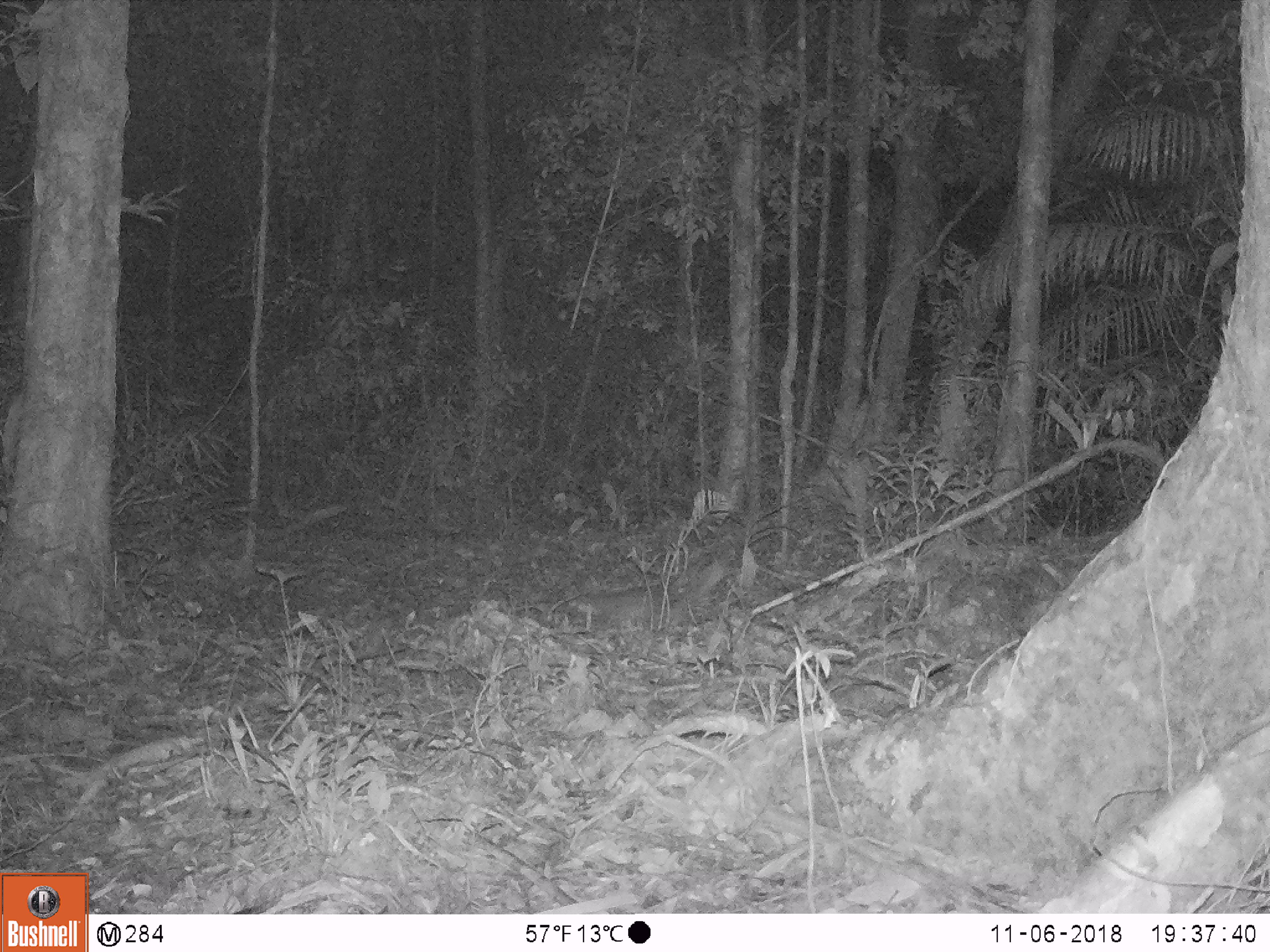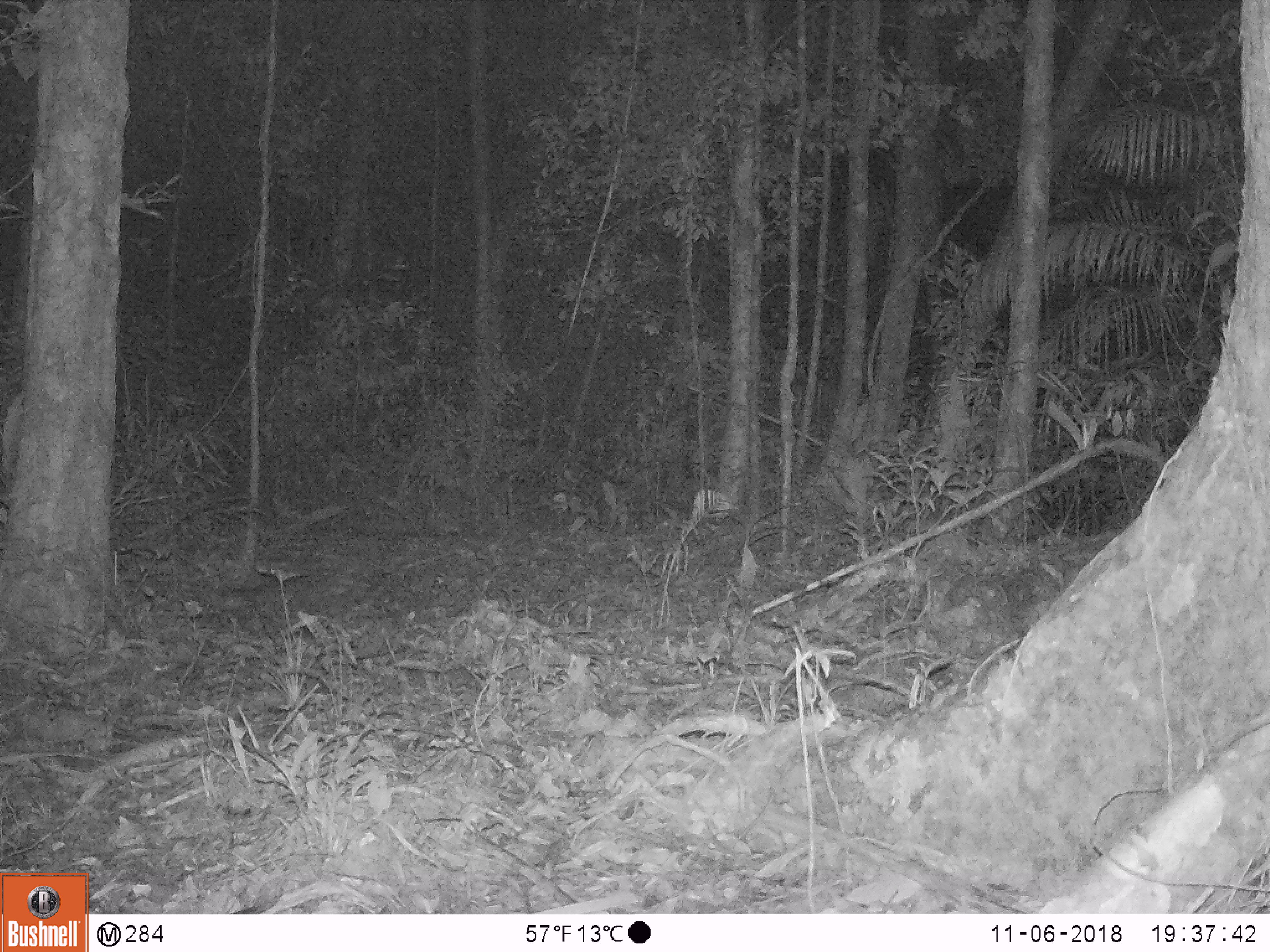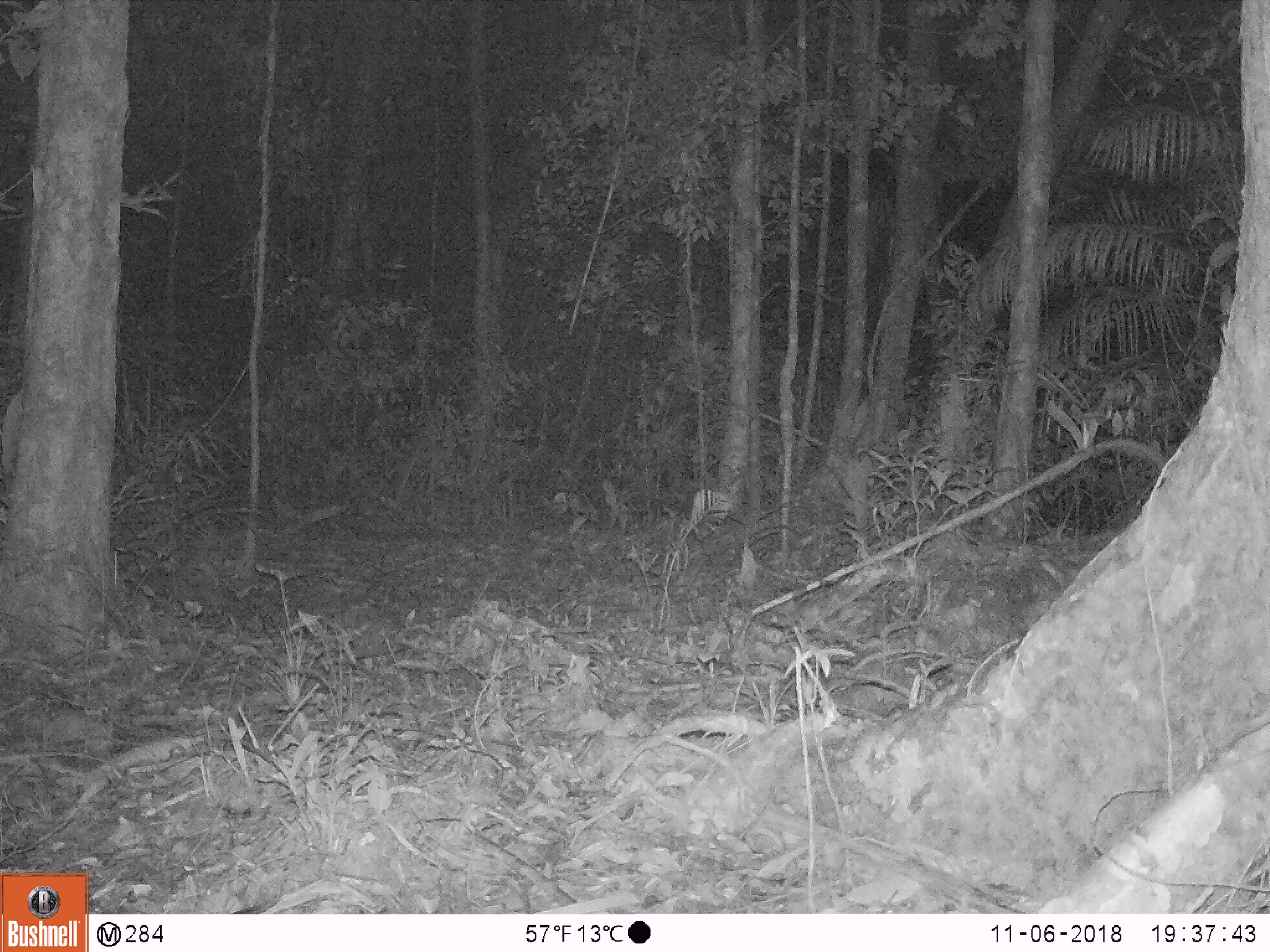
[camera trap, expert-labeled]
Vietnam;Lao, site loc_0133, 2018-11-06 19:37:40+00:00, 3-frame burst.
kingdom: Animalia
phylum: Chordata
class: Mammalia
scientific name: Mammalia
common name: mammal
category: unidentified small mammal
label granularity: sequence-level